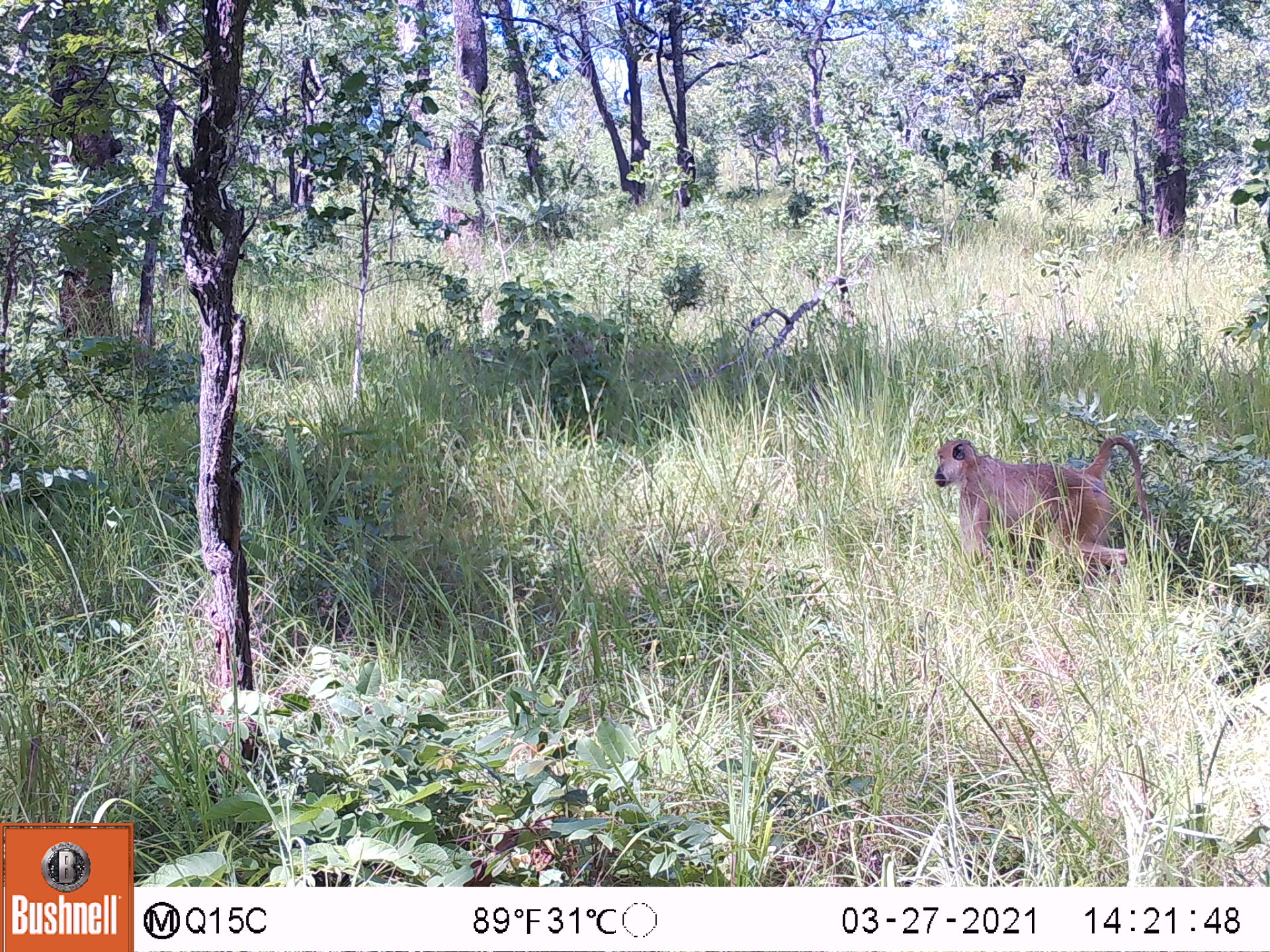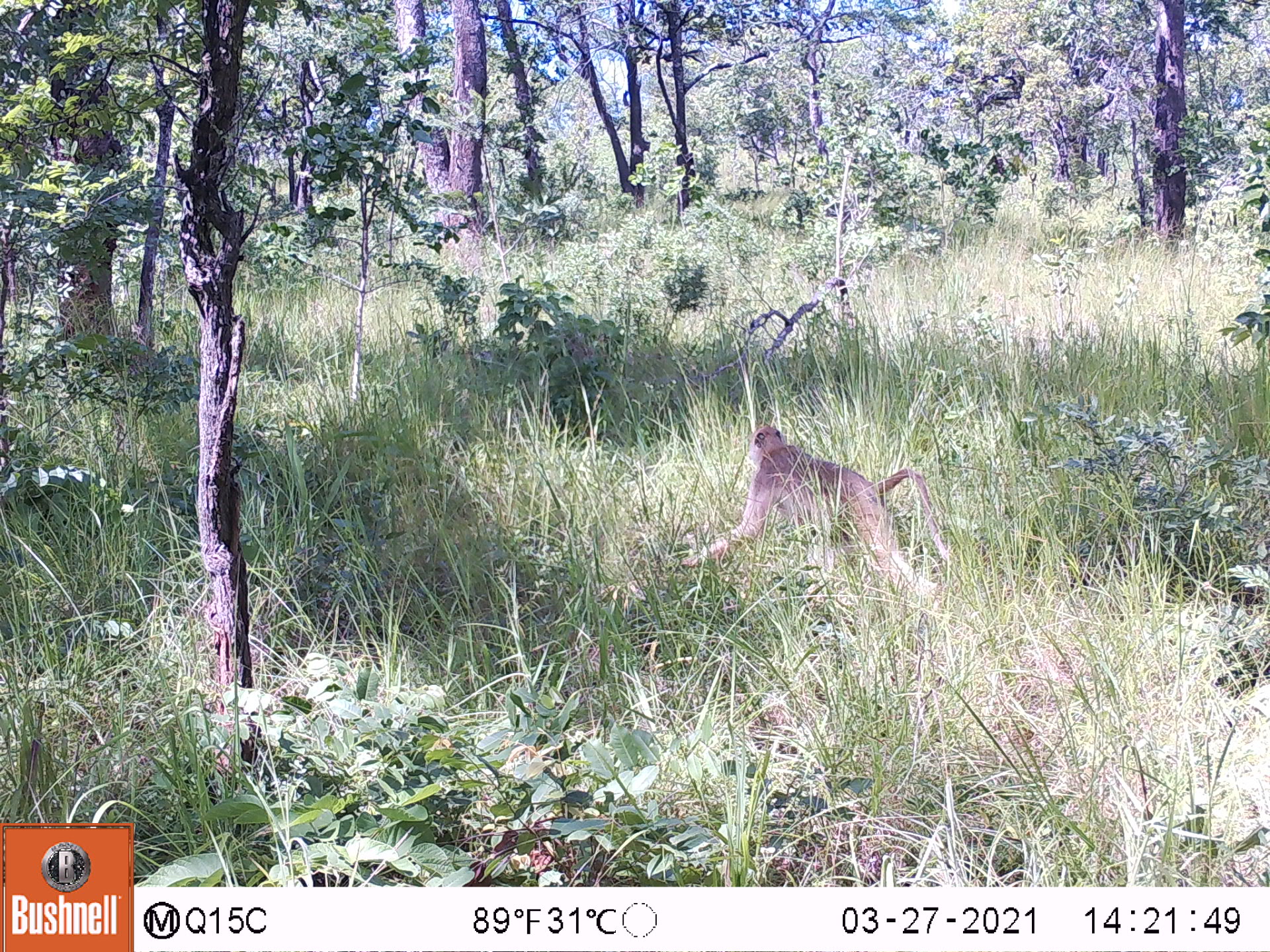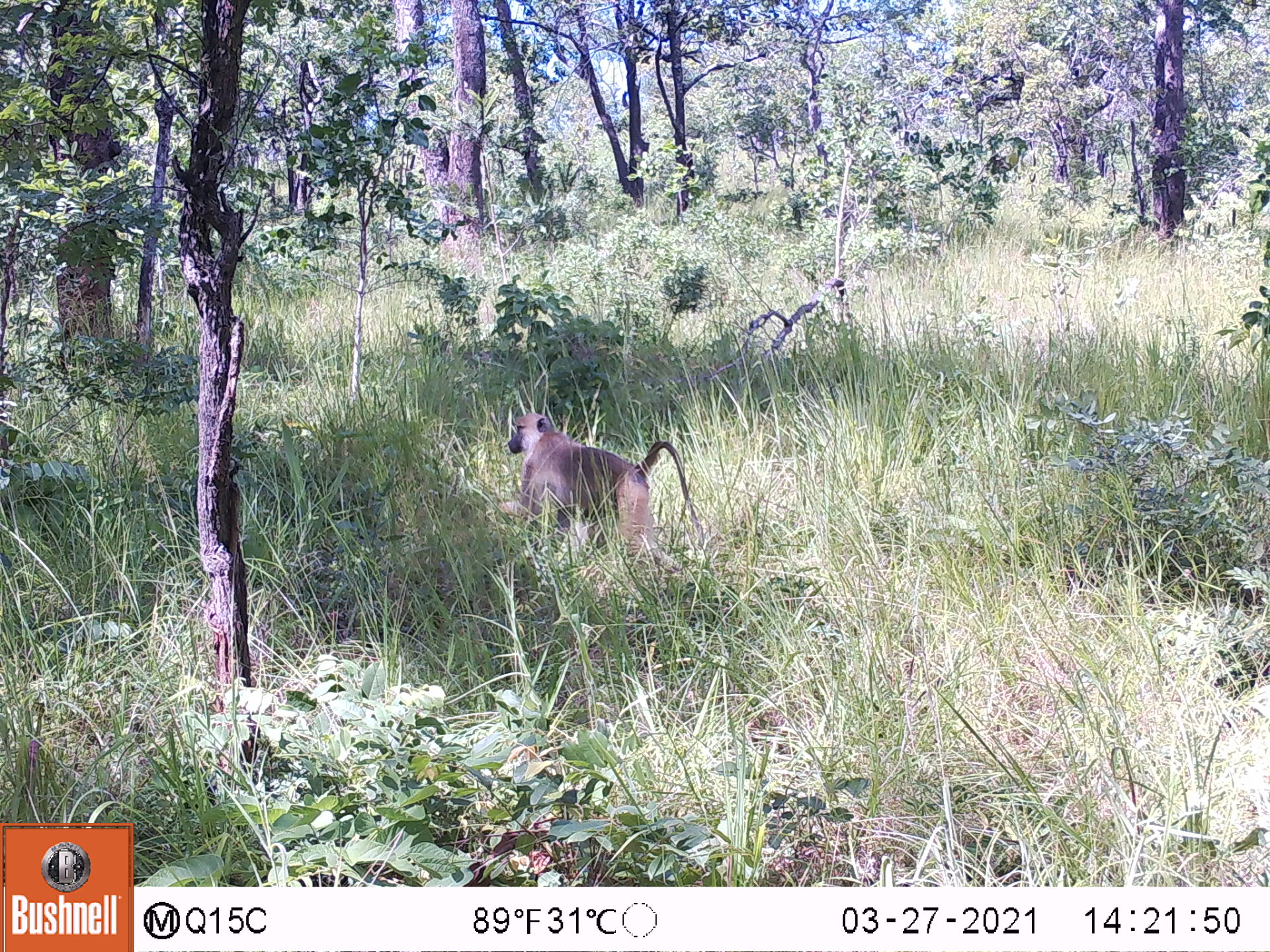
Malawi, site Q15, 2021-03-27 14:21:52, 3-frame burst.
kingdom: Animalia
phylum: Chordata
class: Mammalia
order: Primates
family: Cercopithecidae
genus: Papio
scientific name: Papio cynocephalus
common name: yellow baboon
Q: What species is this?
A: Yellow baboon (Papio cynocephalus).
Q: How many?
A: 1.